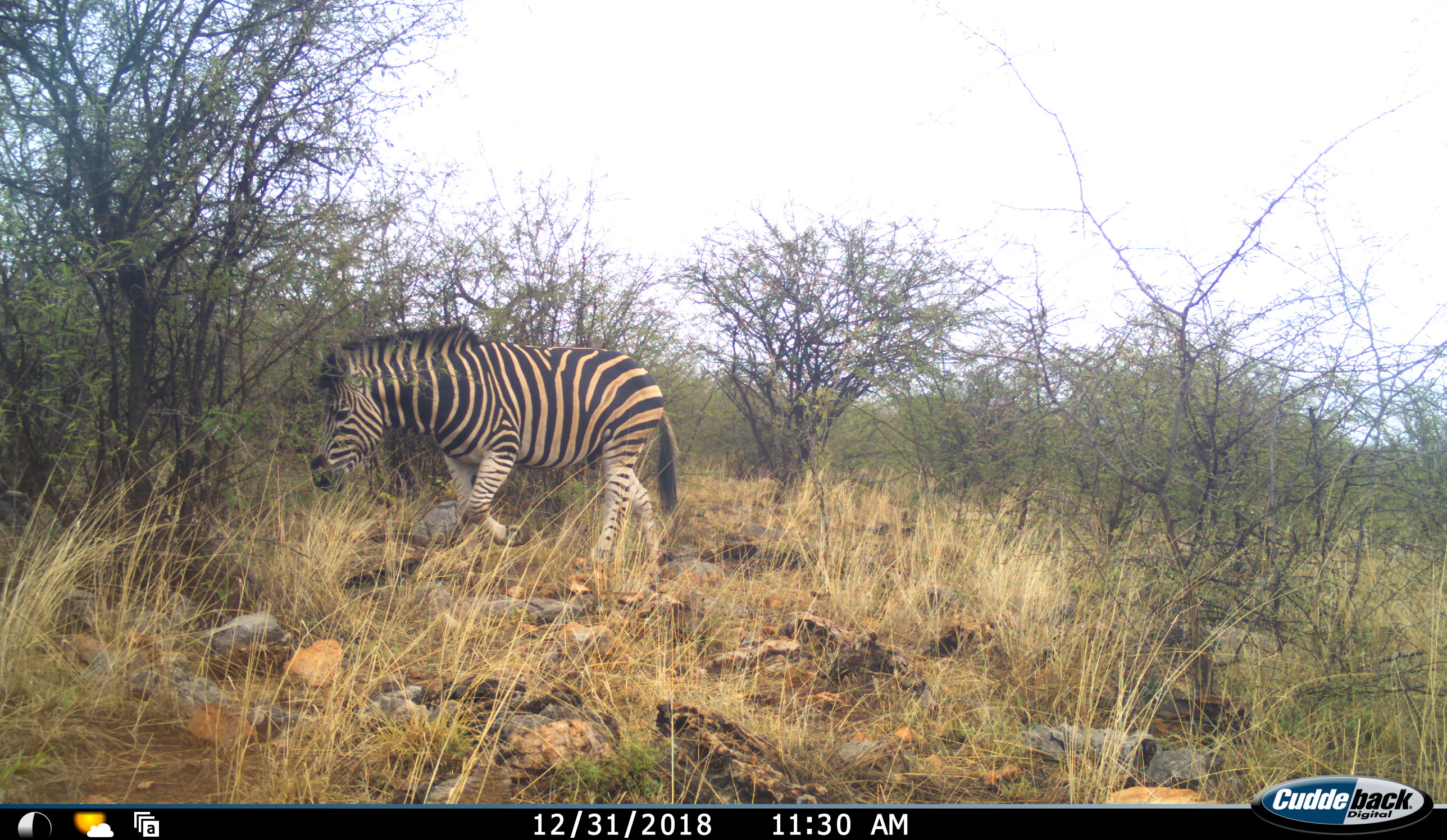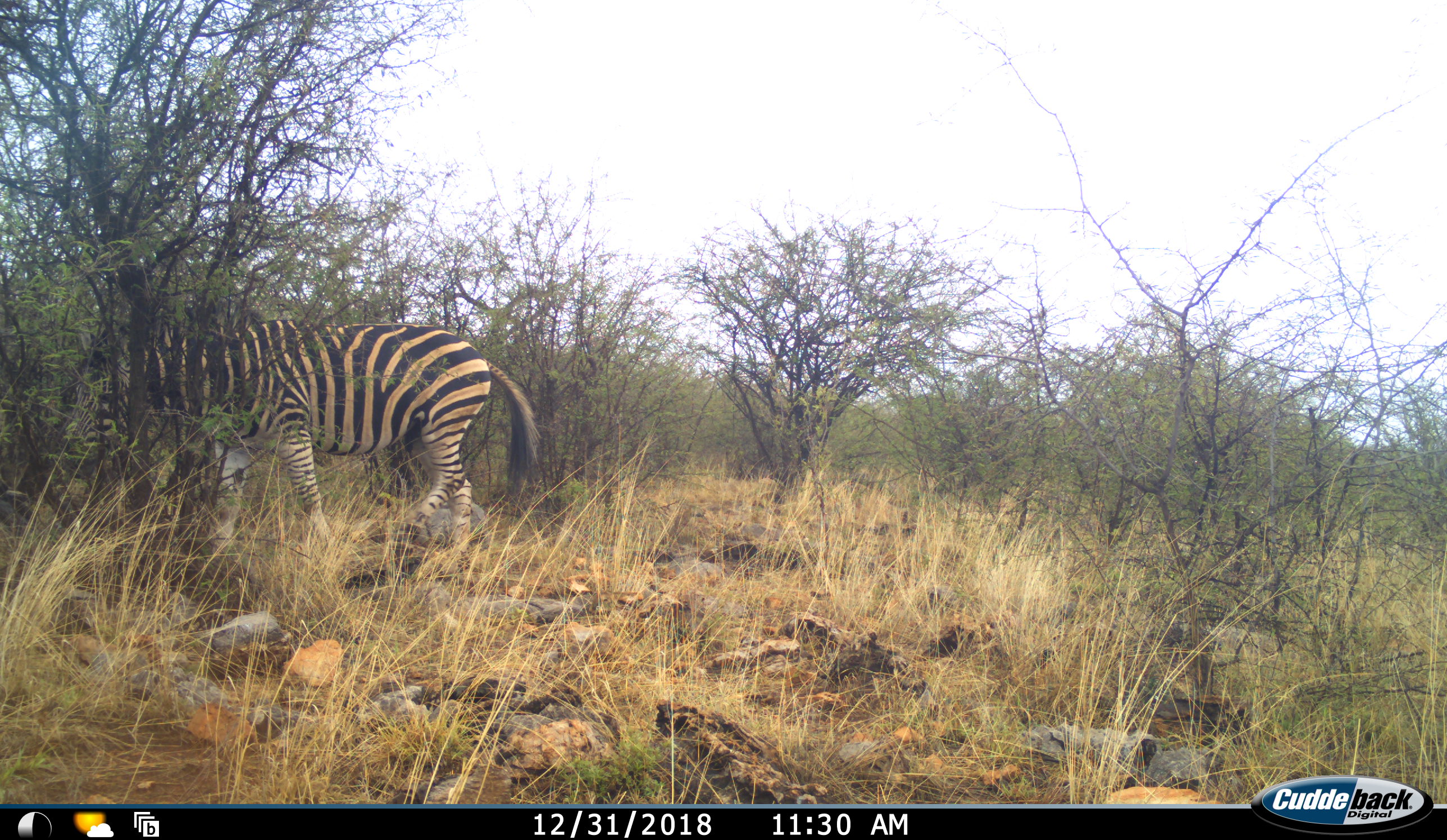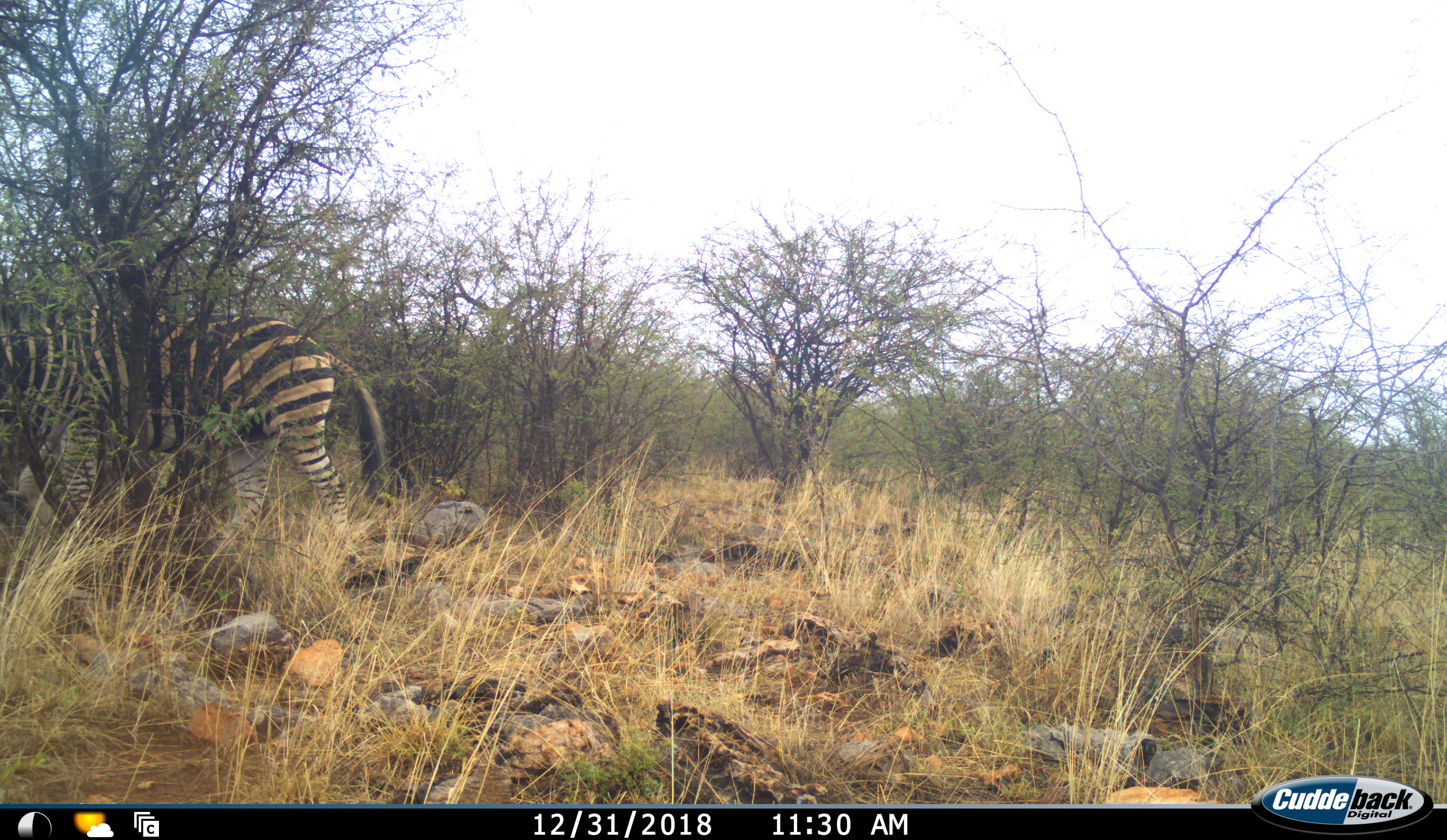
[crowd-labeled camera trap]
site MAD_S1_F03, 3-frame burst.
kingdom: Animalia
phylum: Chordata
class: Mammalia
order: Perissodactyla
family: Equidae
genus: Equus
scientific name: Equus quagga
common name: plains zebra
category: zebraplains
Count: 1.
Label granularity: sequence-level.